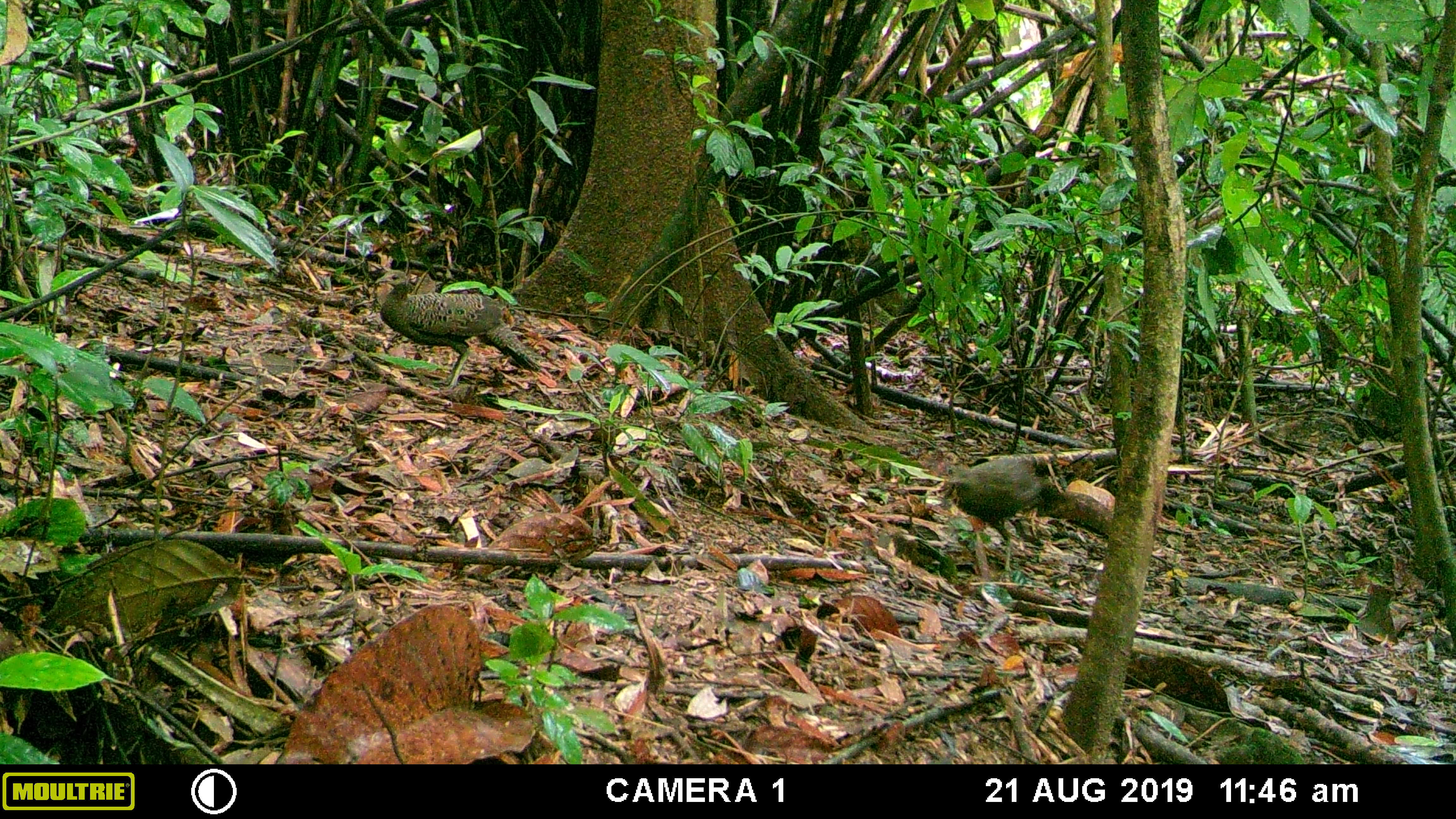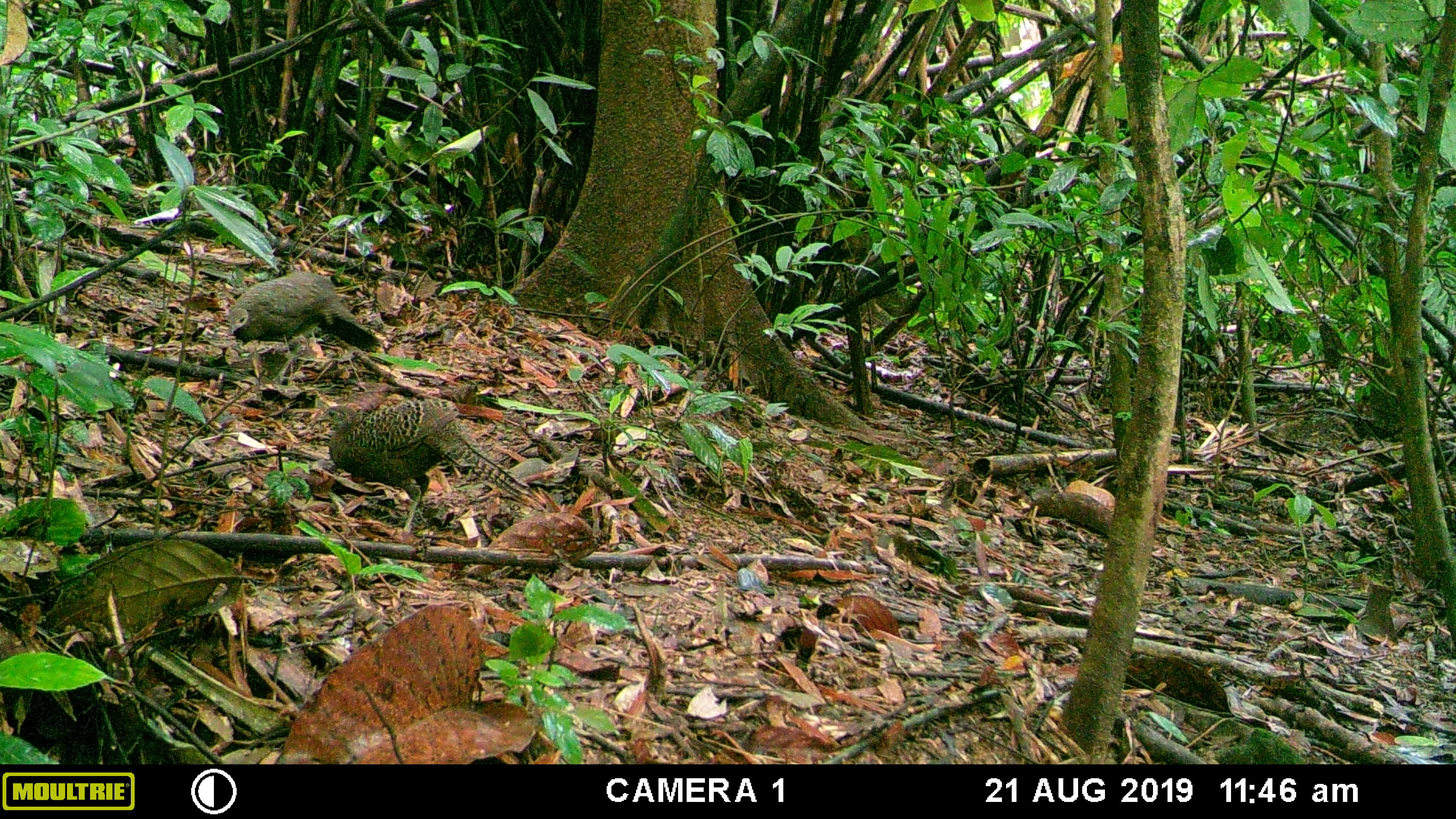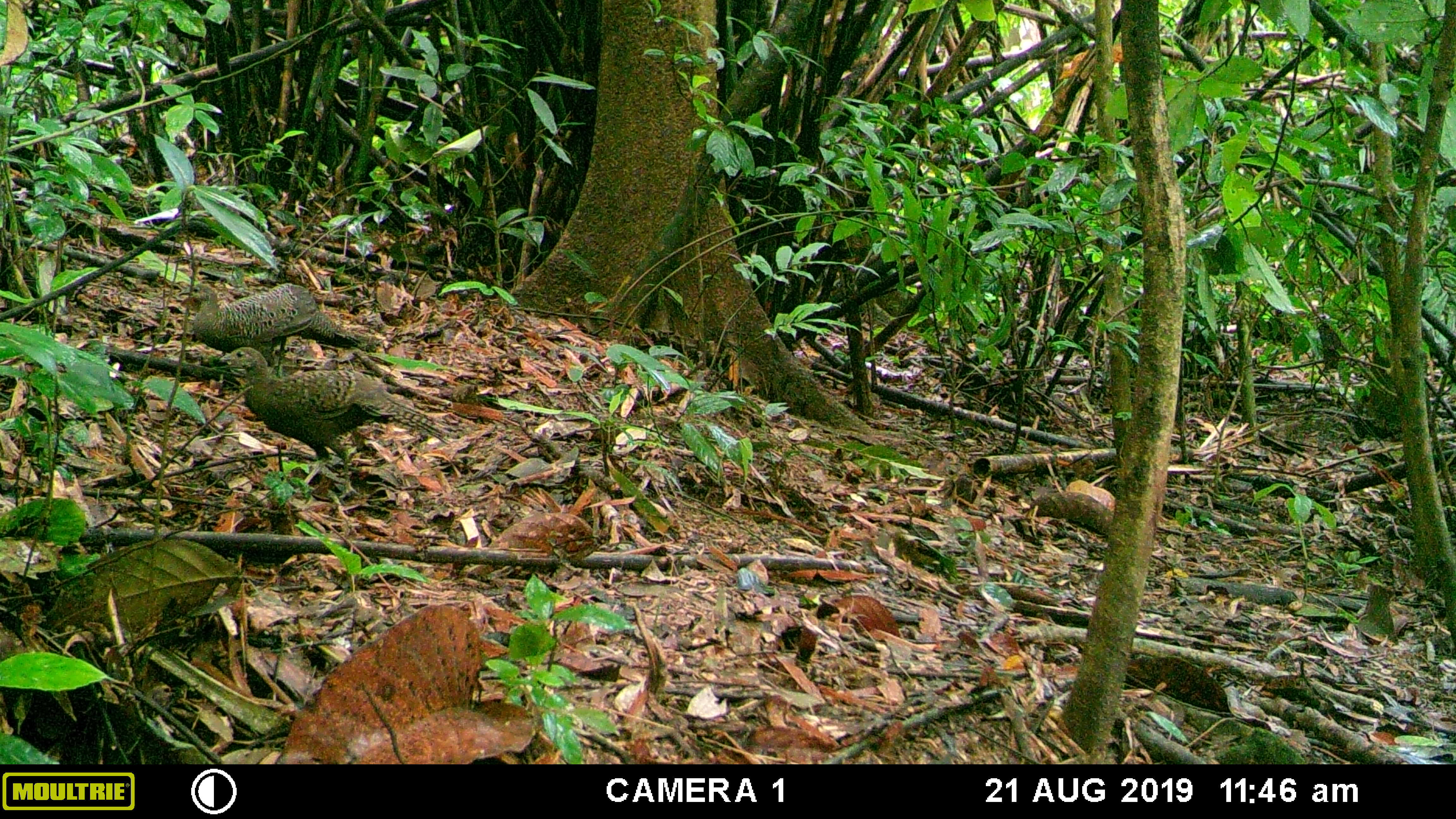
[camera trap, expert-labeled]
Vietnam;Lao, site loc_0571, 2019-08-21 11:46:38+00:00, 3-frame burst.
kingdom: Animalia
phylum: Chordata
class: Aves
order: Galliformes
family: Phasianidae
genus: Polyplectron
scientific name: Polyplectron bicalcaratum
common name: gray peacock-pheasant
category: grey peacock pheasant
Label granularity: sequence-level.